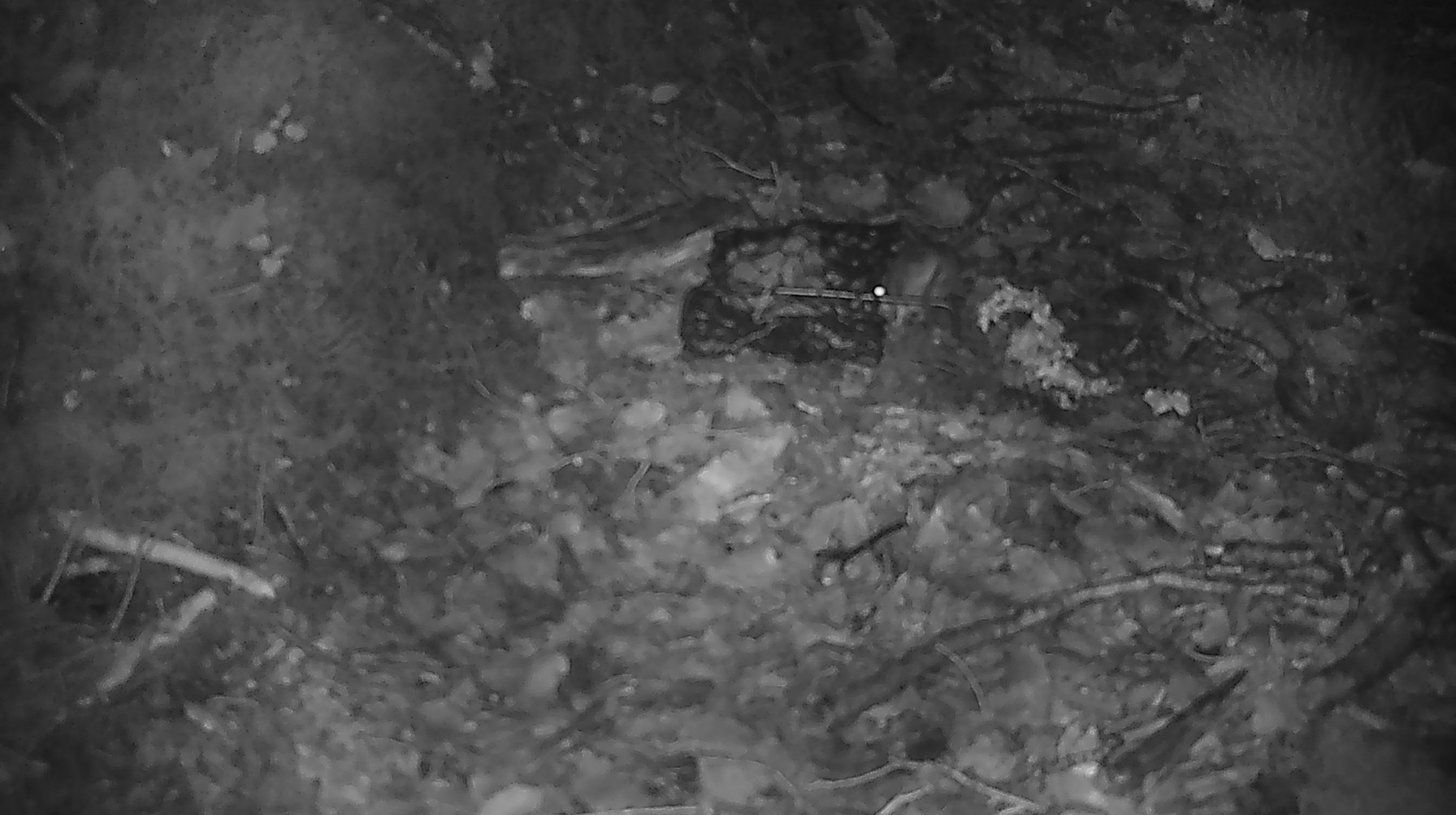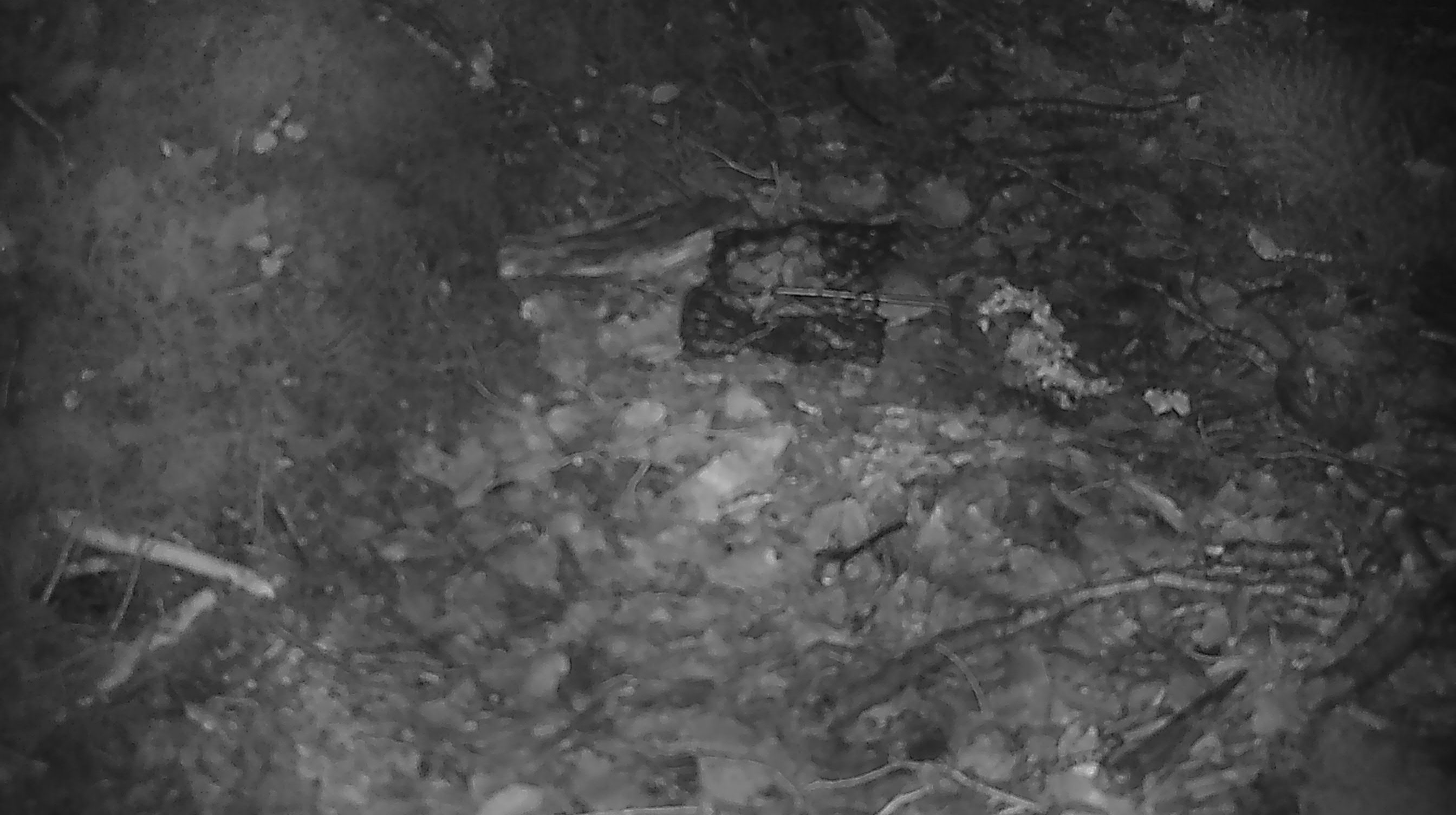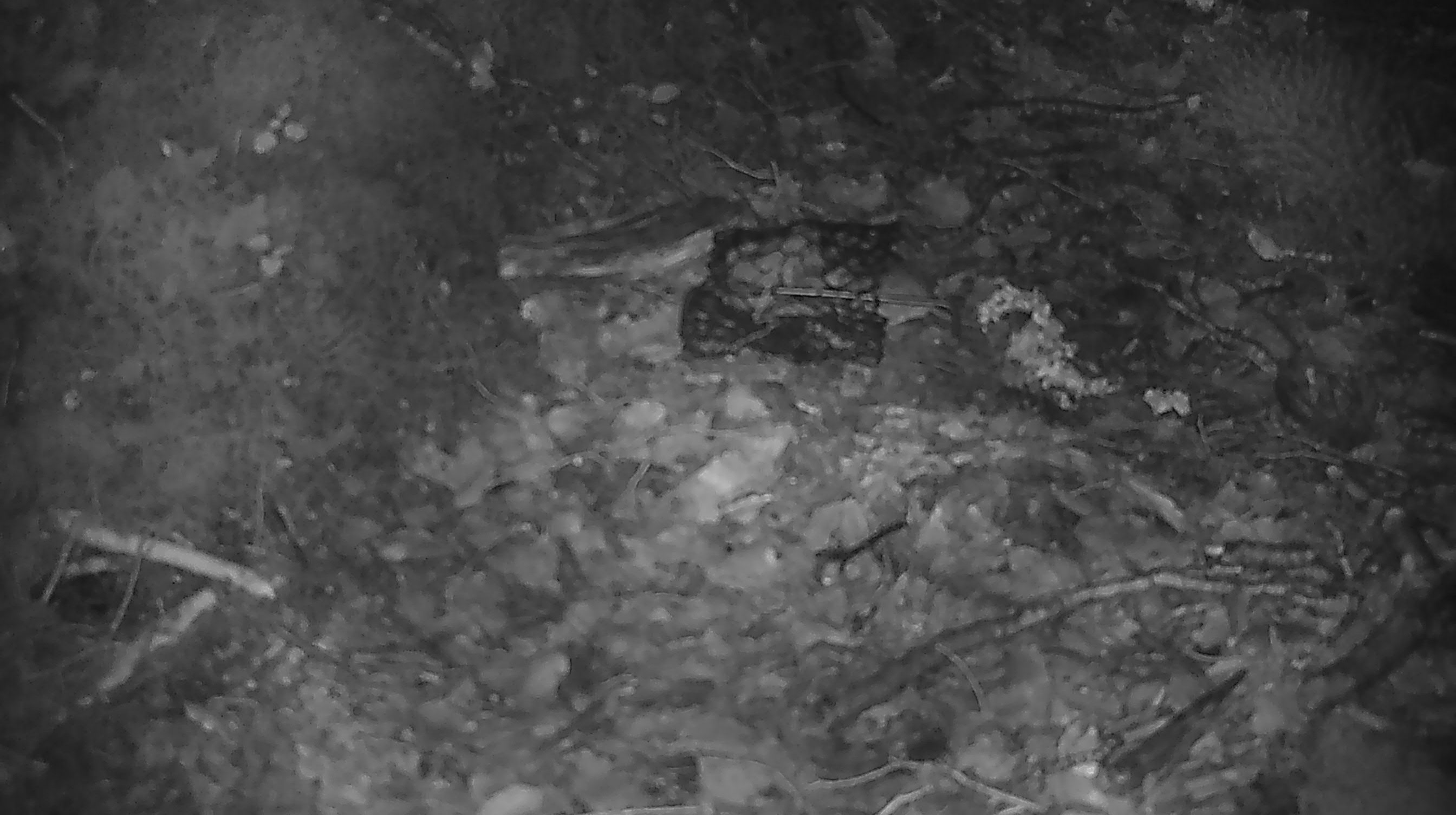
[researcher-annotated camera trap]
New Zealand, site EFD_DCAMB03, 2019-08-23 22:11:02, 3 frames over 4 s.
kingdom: Animalia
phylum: Chordata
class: Mammalia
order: Rodentia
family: Muridae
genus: Mus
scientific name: Mus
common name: mouse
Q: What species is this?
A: Mouse (Mus).